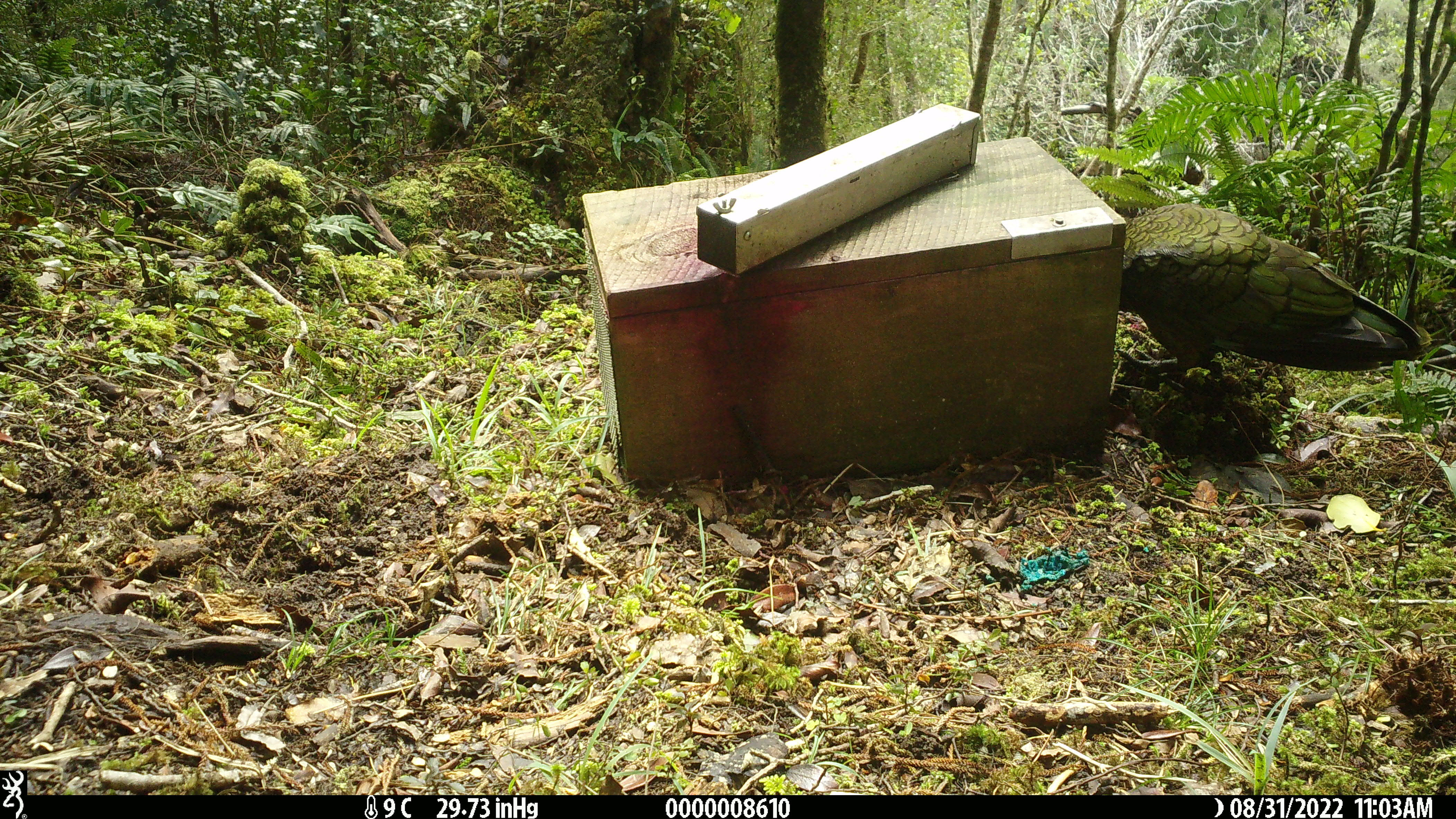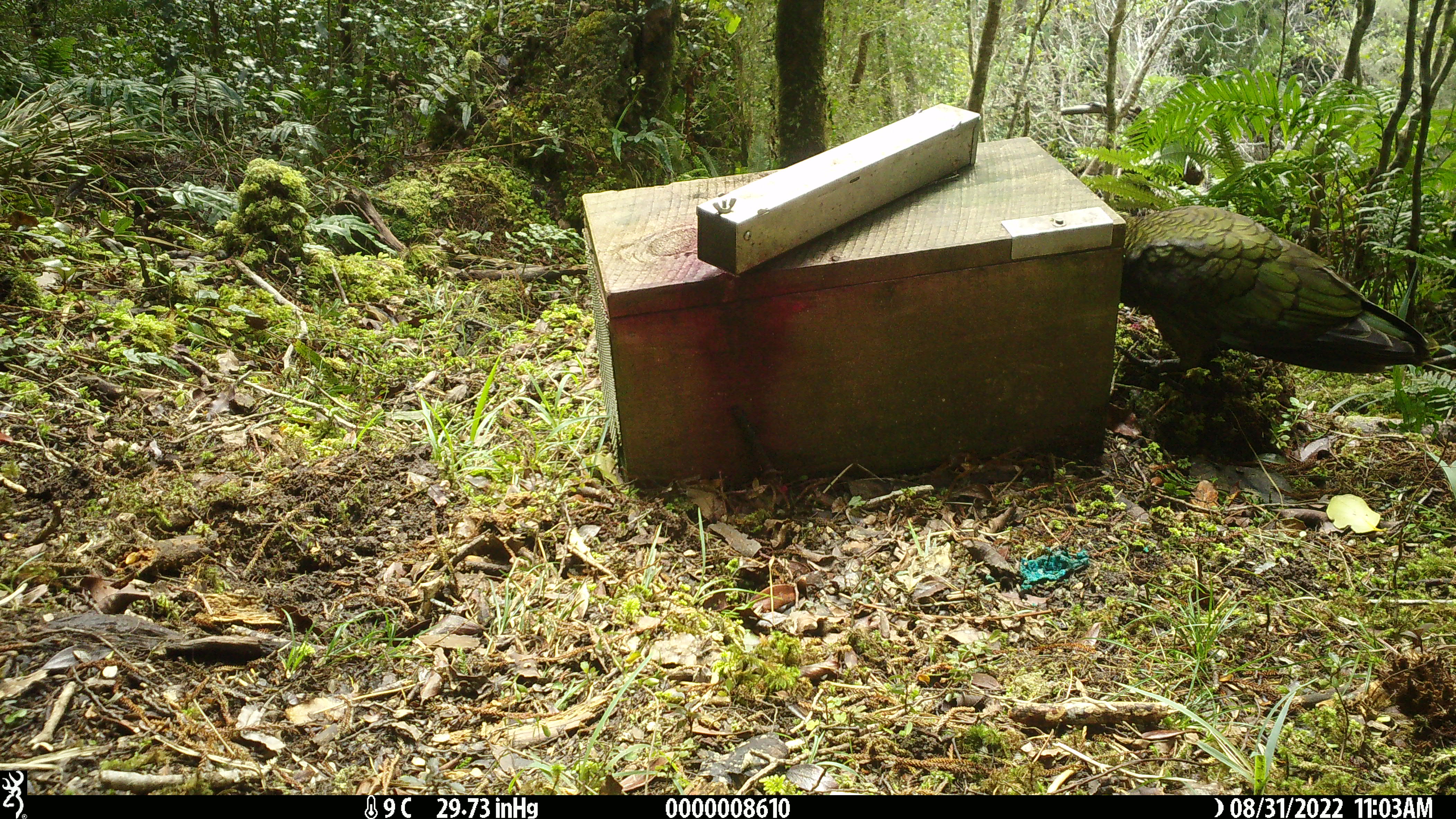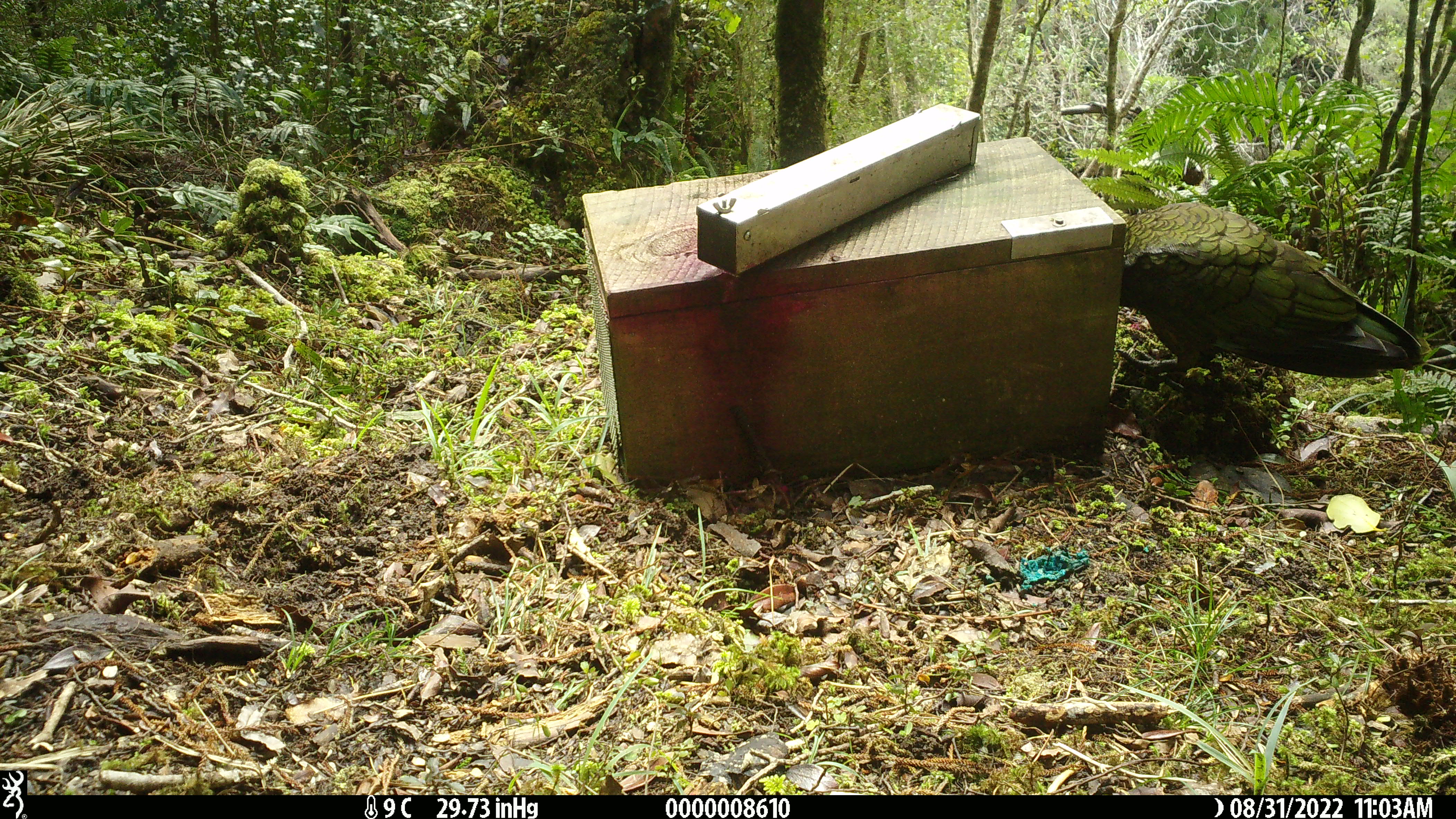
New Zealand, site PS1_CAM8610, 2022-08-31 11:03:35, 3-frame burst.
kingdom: Animalia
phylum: Chordata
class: Aves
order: Psittaciformes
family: Strigopidae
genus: Nestor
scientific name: Nestor notabilis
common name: kea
Kea (Nestor notabilis).